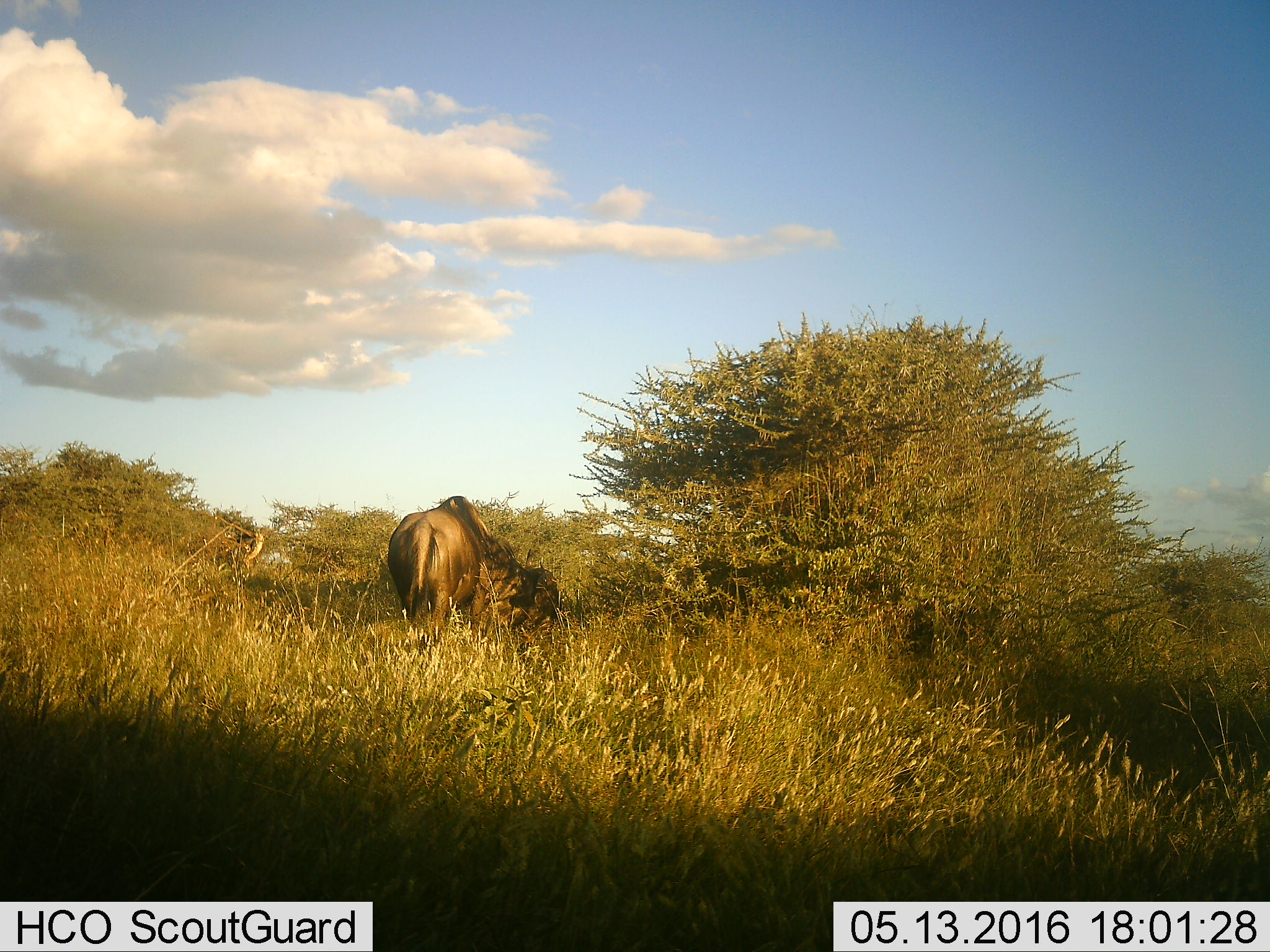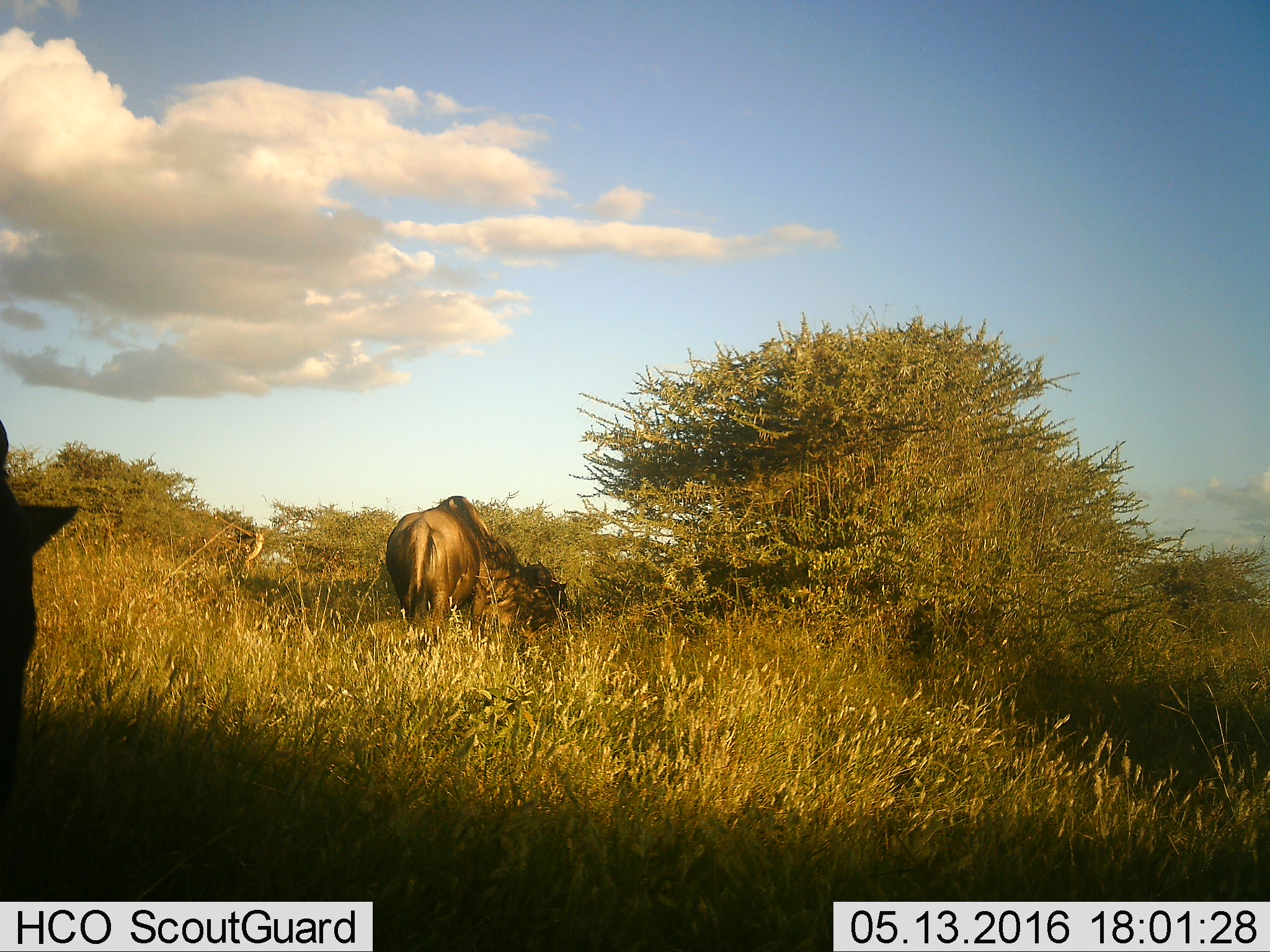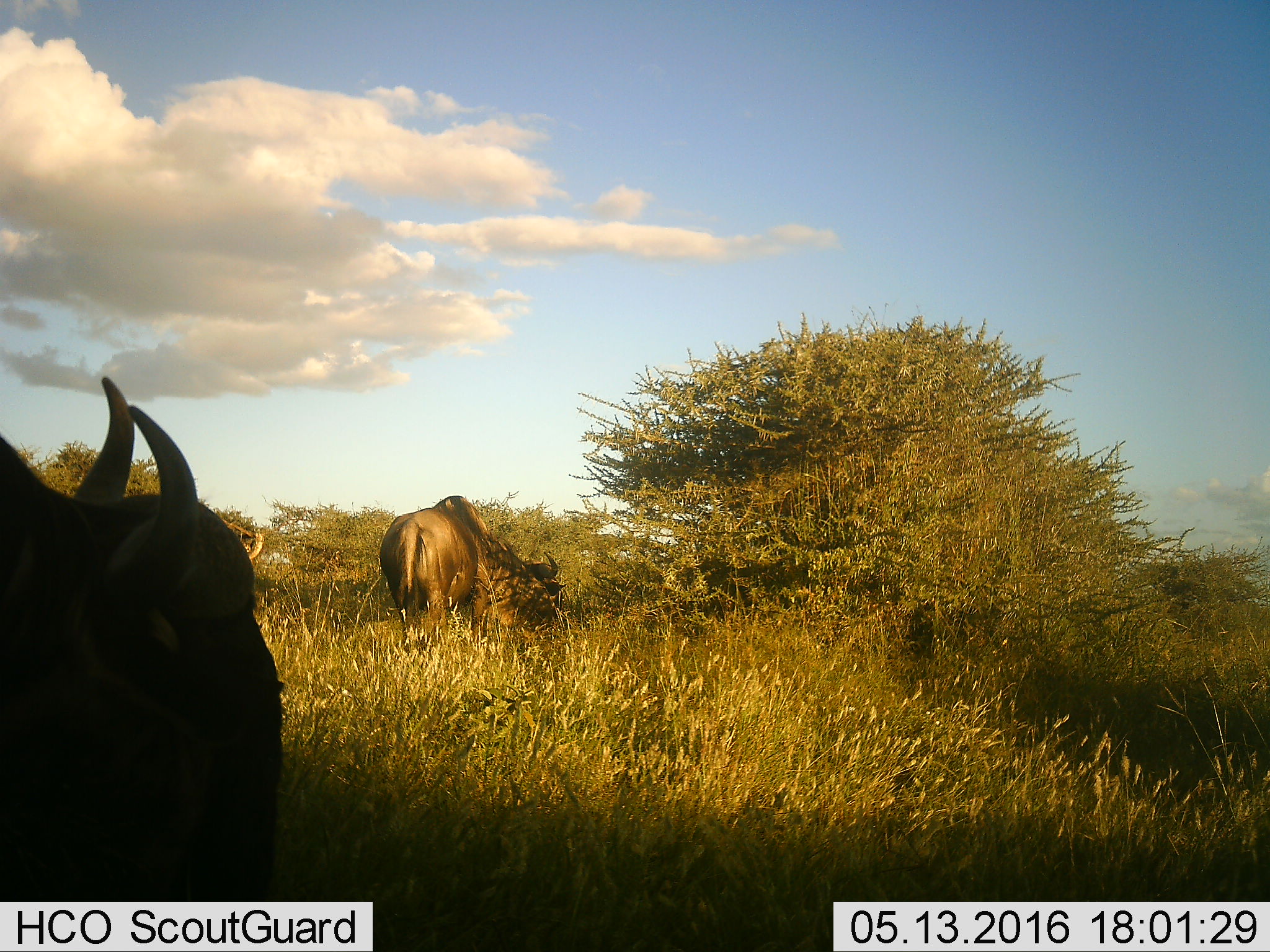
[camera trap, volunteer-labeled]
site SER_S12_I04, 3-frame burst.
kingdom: Animalia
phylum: Chordata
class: Mammalia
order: Artiodactyla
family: Bovidae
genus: Connochaetes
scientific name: Connochaetes taurinus taurinus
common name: blue wildebeest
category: wildebeestblue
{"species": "wildebeestblue (blue wildebeest) (Connochaetes taurinus taurinus)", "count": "2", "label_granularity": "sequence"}